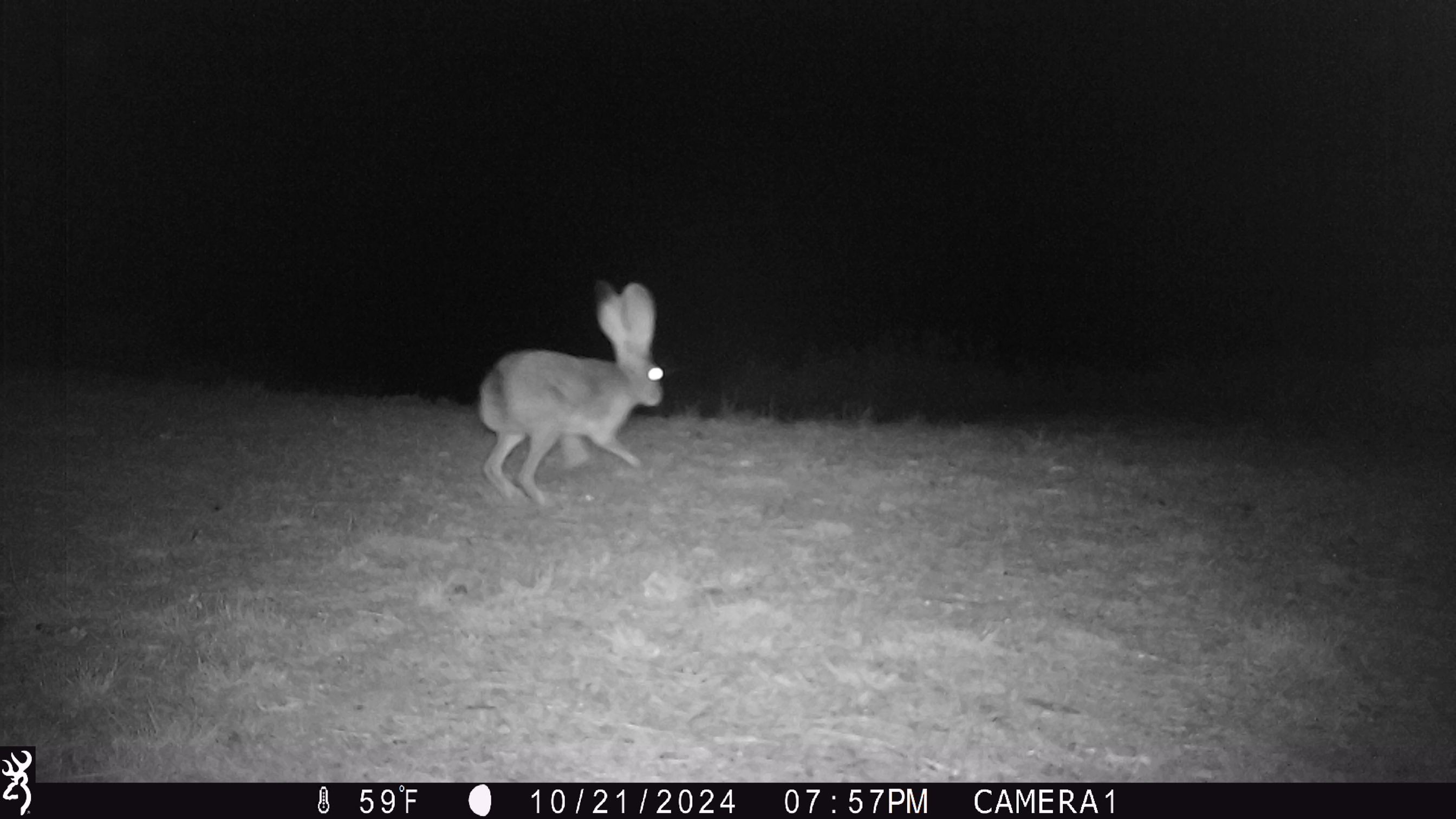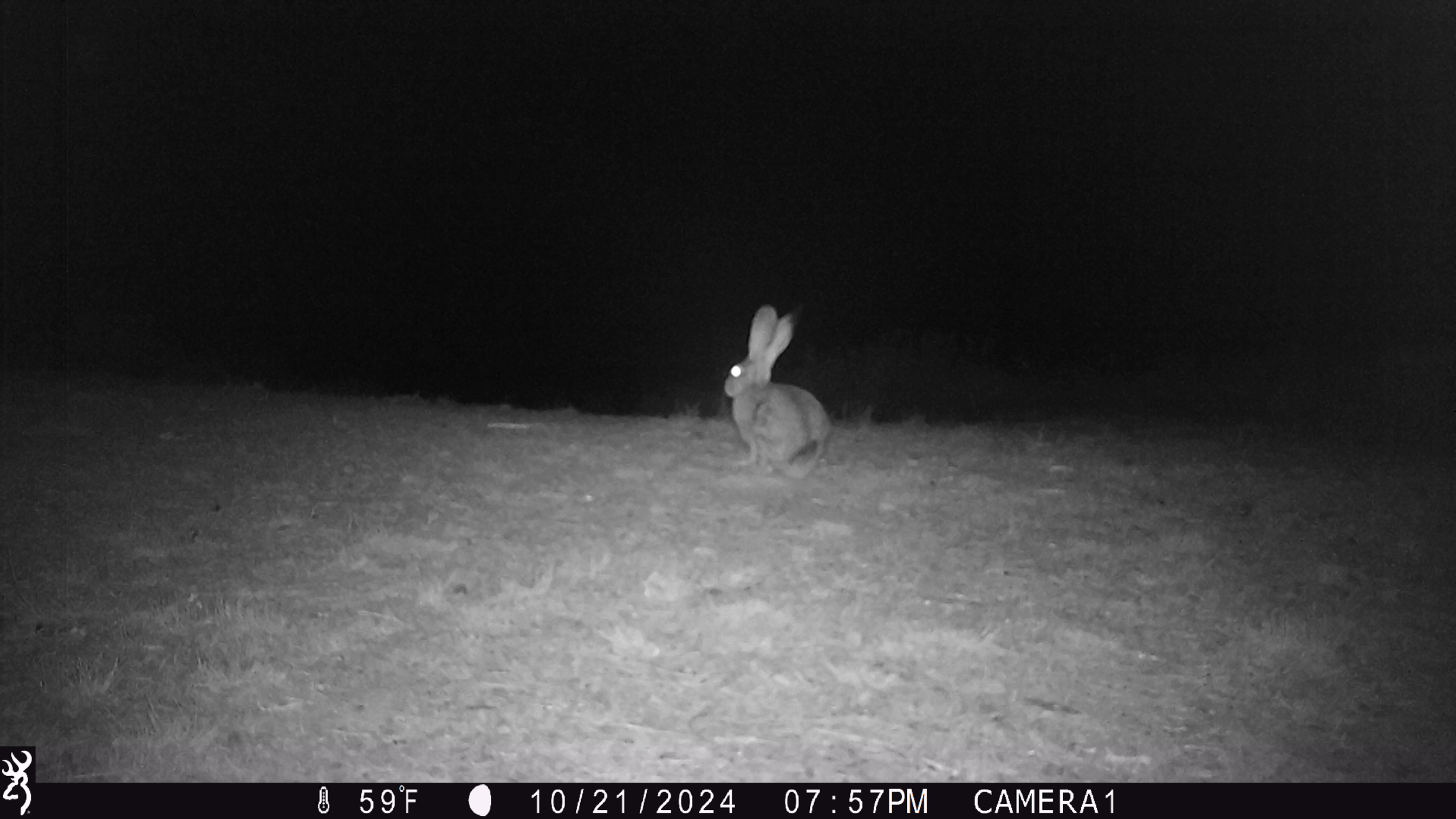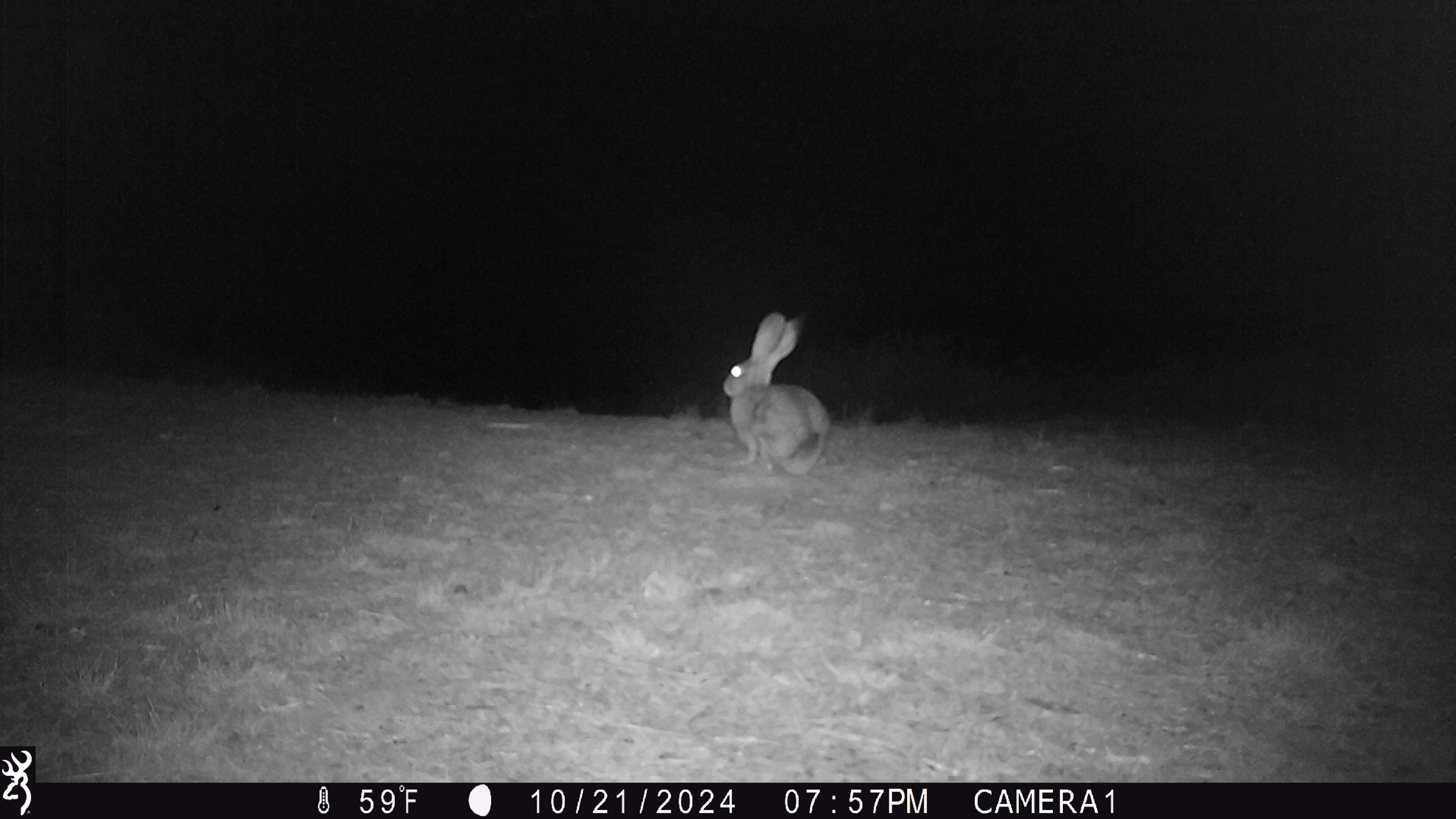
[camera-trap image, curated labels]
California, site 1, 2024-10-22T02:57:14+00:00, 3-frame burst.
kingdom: Animalia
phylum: Chordata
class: Mammalia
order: Lagomorpha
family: Leporidae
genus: Lepus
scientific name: Lepus californicus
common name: black-tailed jackrabbit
Black-tailed jackrabbit (Lepus californicus).